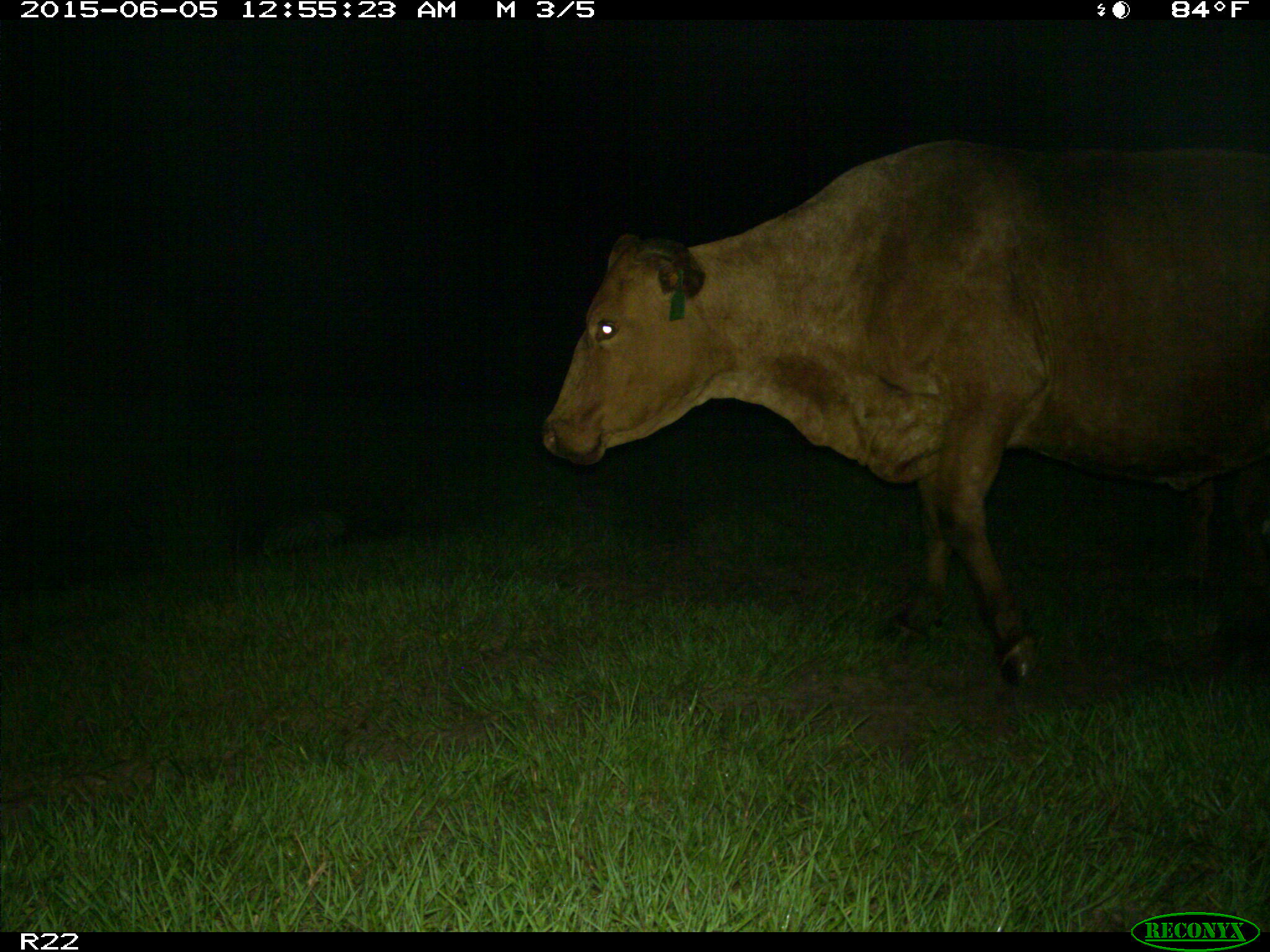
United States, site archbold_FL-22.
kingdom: Animalia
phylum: Chordata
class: Mammalia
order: Artiodactyla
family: Bovidae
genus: Bos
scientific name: Bos taurus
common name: domestic cow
Bos taurus (domestic cow).